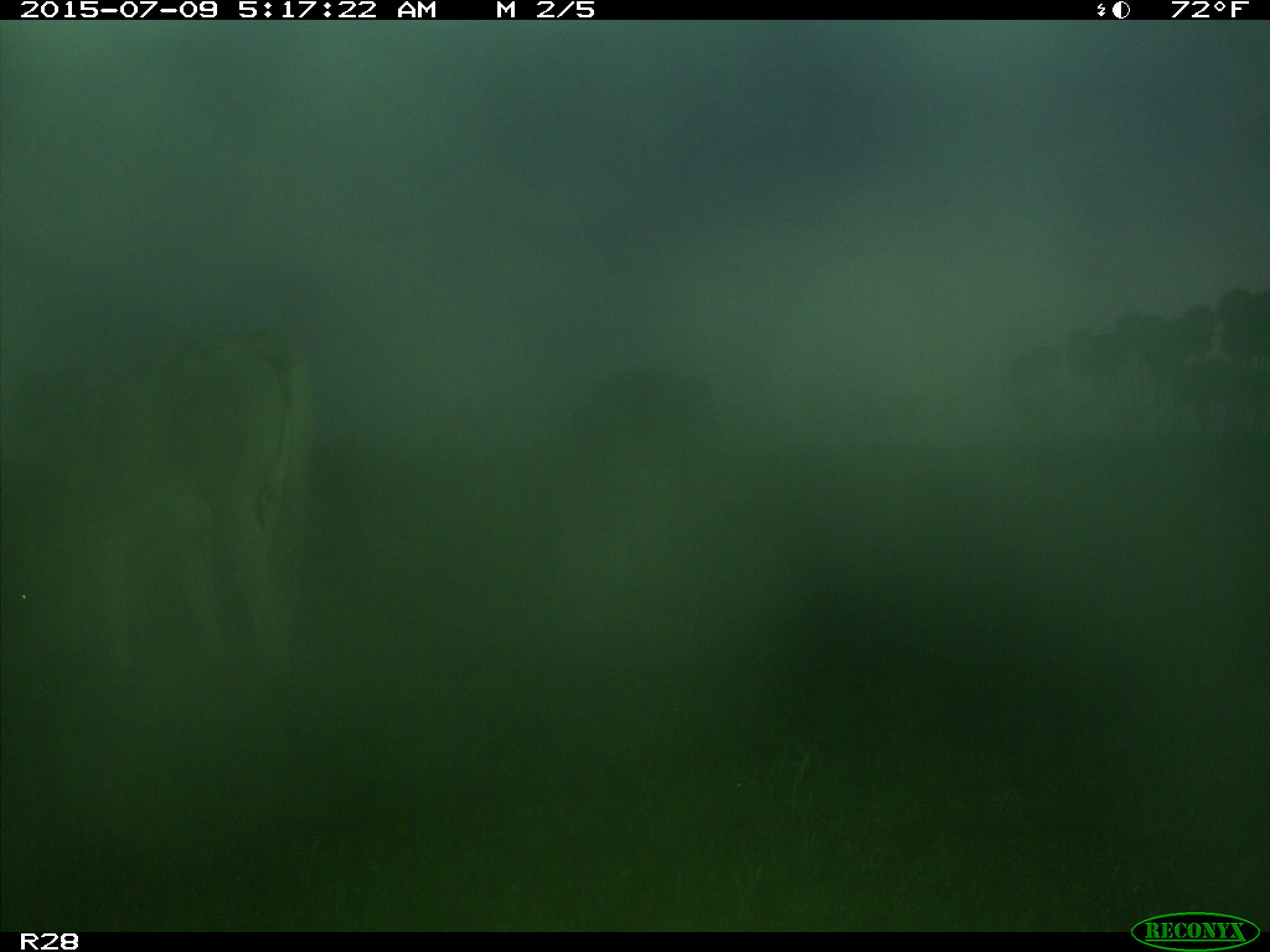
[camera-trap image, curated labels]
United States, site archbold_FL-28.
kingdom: Animalia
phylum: Chordata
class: Mammalia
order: Artiodactyla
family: Bovidae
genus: Bos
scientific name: Bos taurus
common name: domestic cow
Bos taurus (domestic cow).